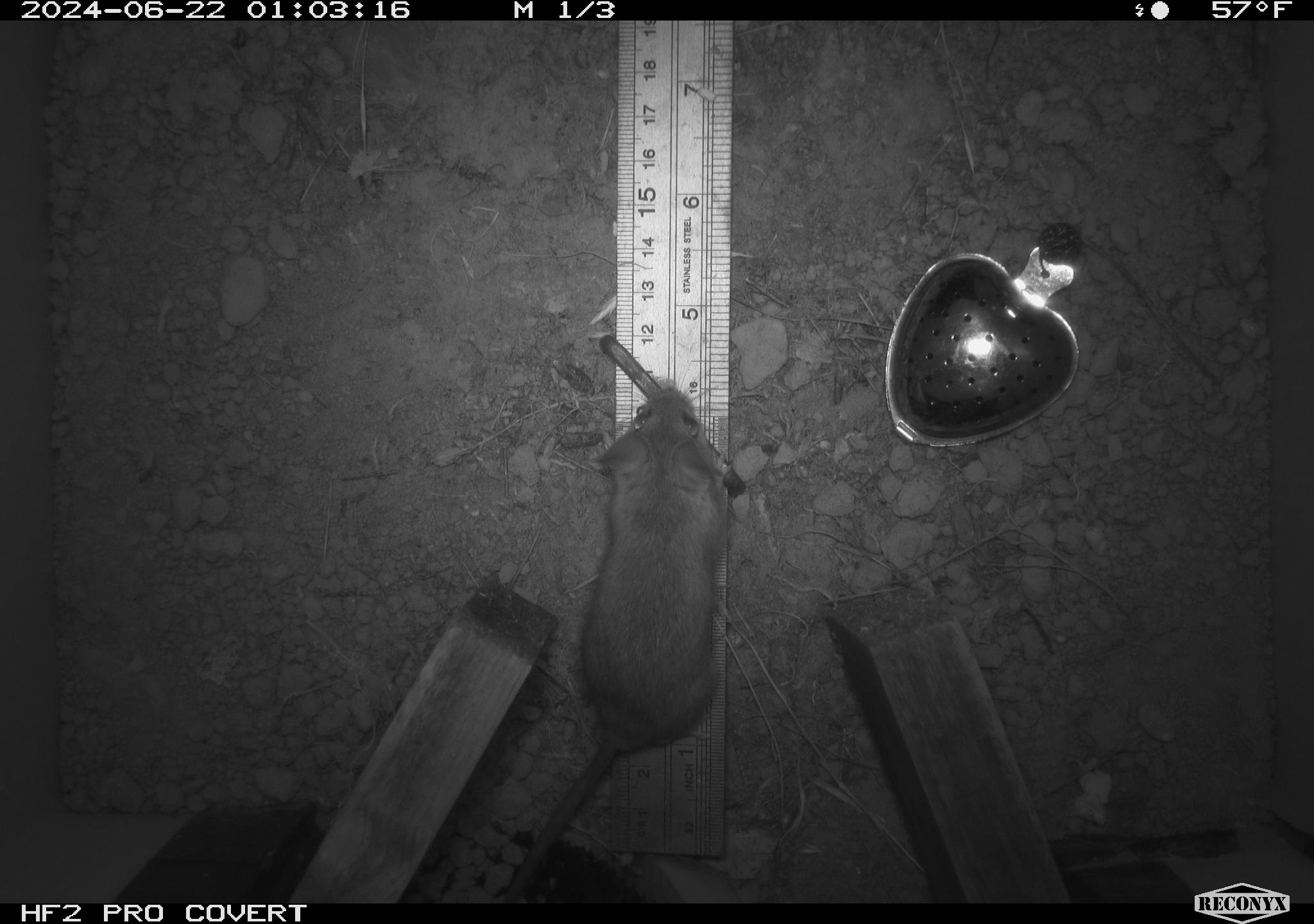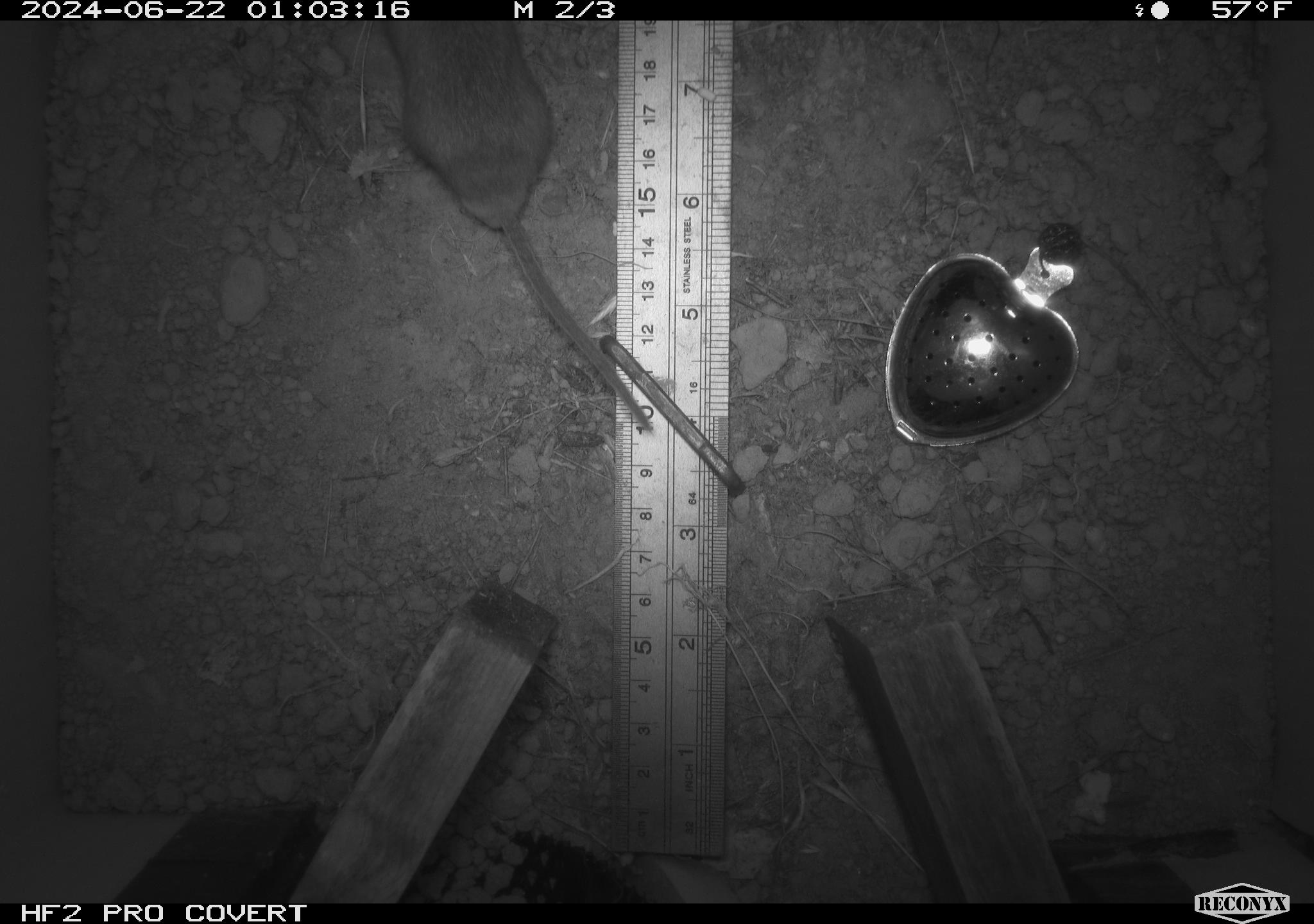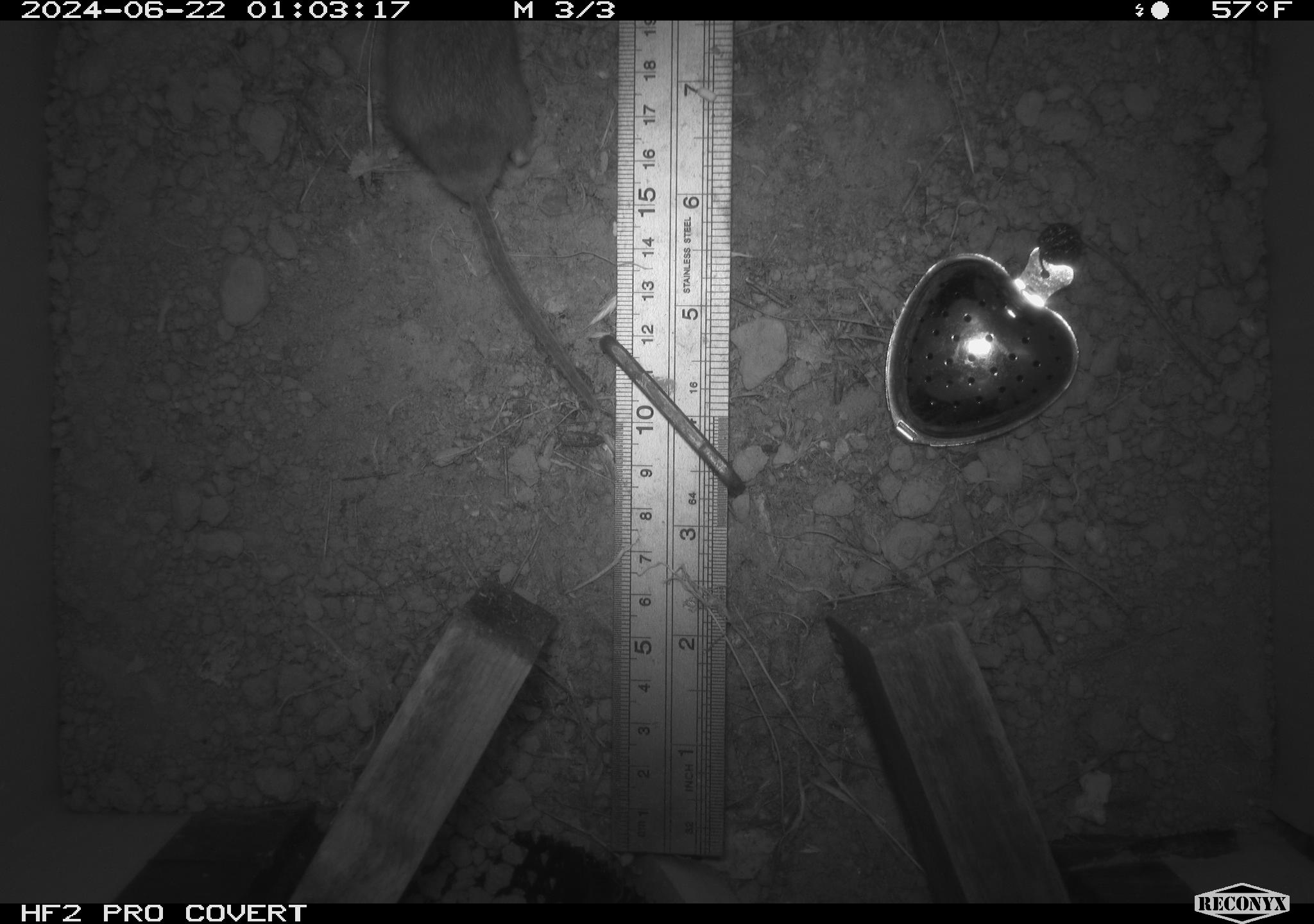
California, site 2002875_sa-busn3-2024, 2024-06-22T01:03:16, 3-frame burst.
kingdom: Animalia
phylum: Chordata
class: Mammalia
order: Rodentia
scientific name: Rodentia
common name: mouse species